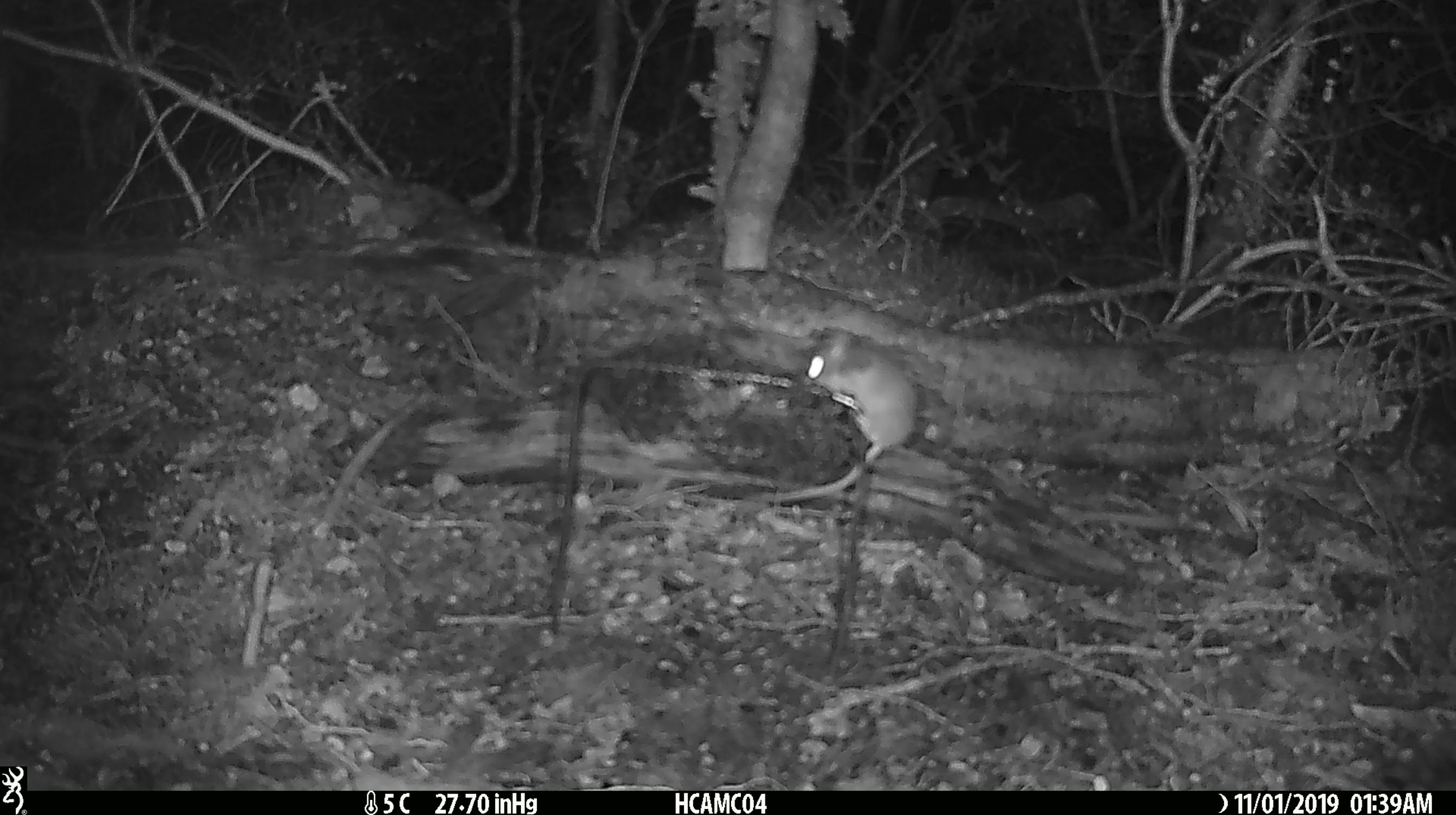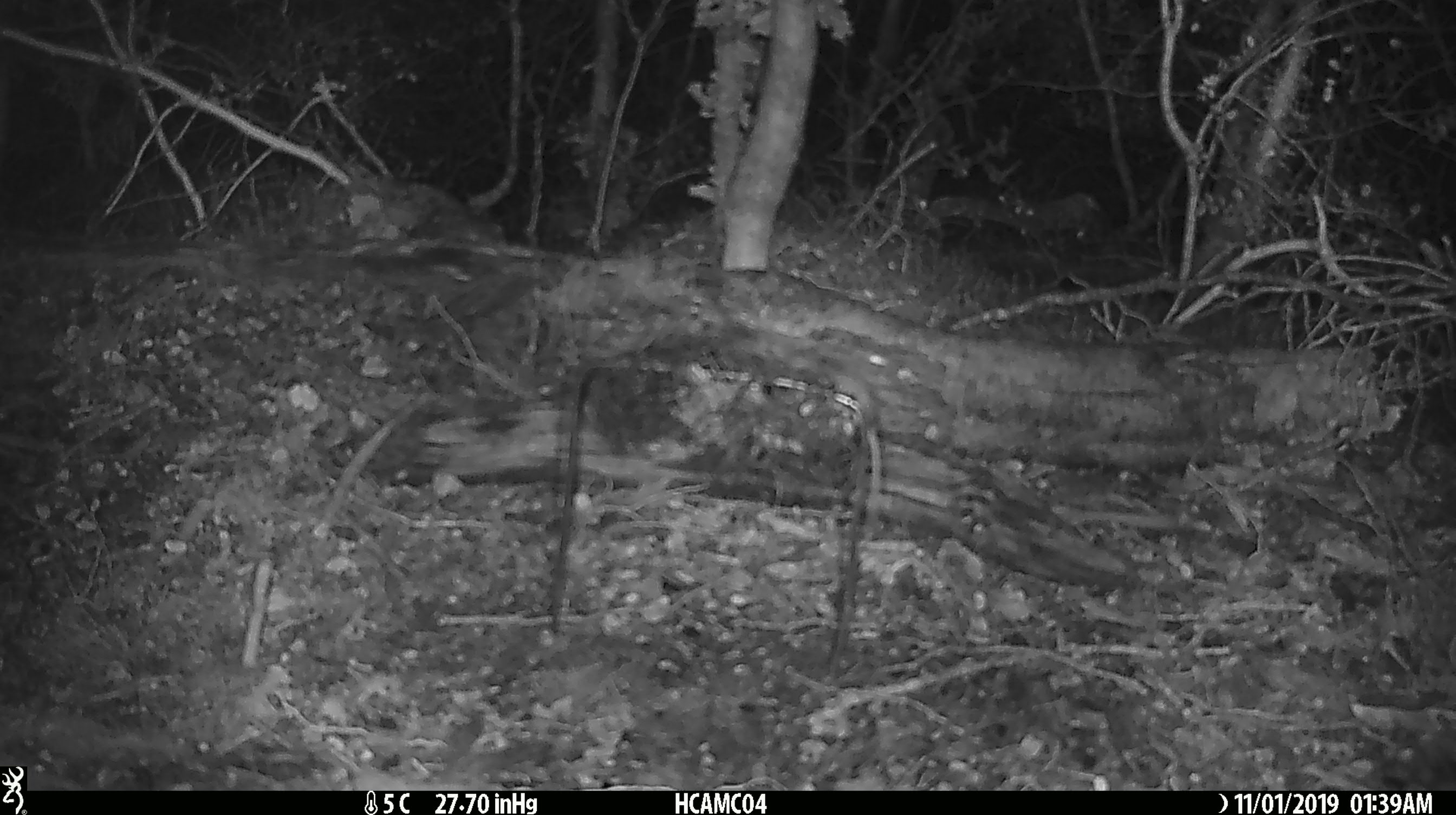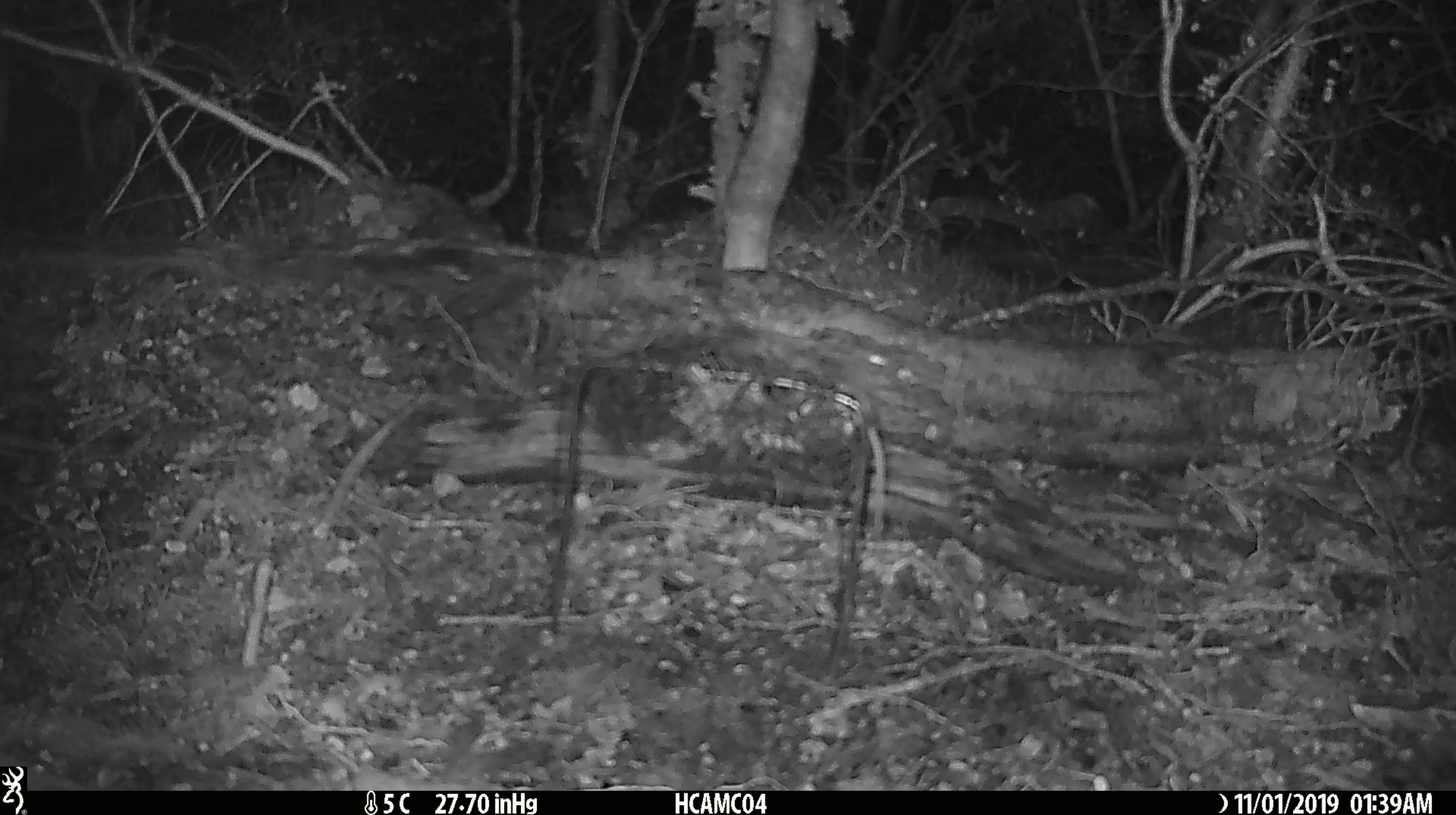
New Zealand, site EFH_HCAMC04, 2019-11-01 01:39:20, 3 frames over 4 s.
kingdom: Animalia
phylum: Chordata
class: Mammalia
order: Rodentia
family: Muridae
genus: Mus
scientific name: Mus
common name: mouse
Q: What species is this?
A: Mouse (Mus).